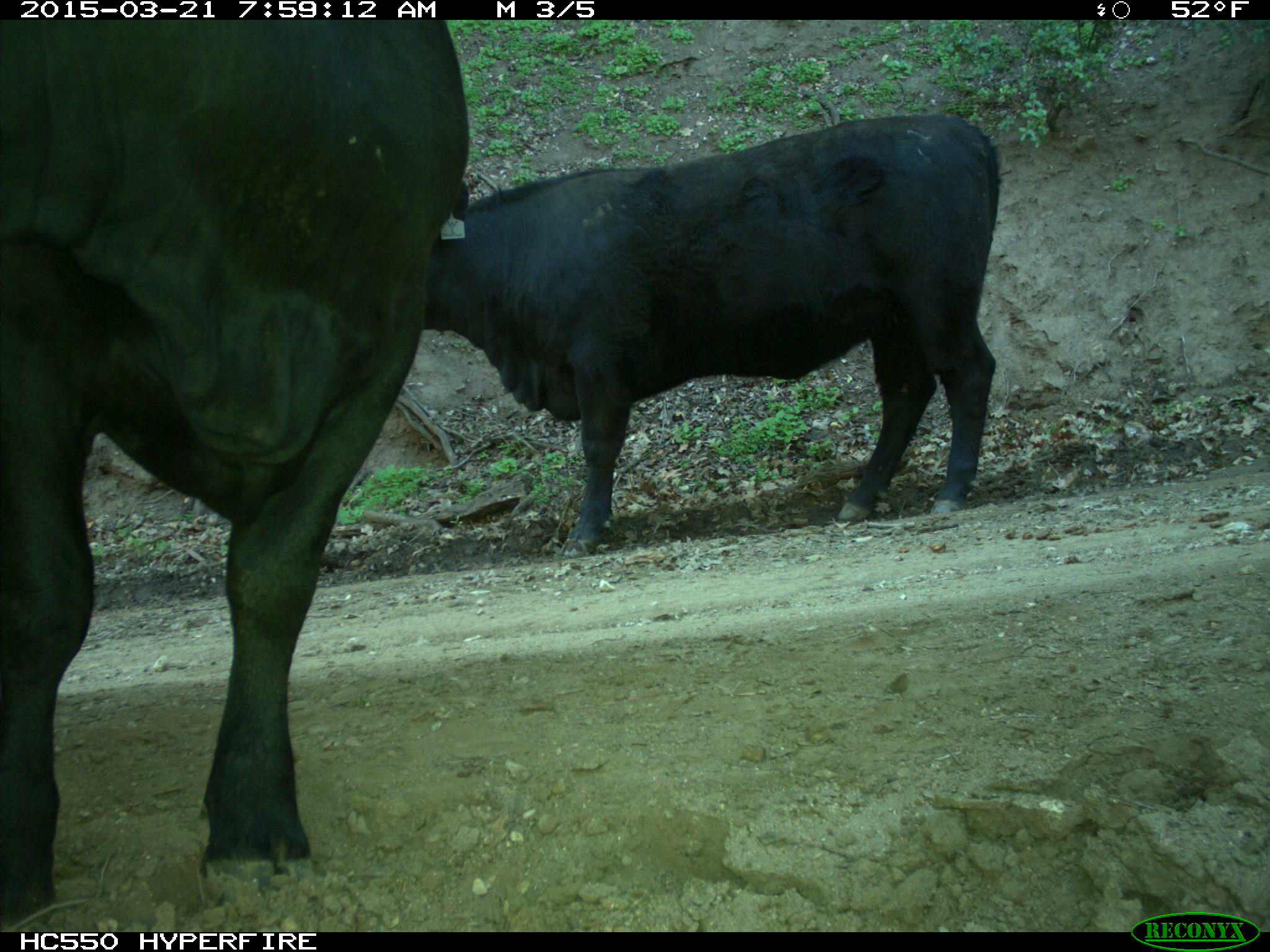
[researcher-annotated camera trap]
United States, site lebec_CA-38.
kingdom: Animalia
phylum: Chordata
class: Mammalia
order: Artiodactyla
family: Bovidae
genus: Bos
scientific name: Bos taurus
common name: domestic cow